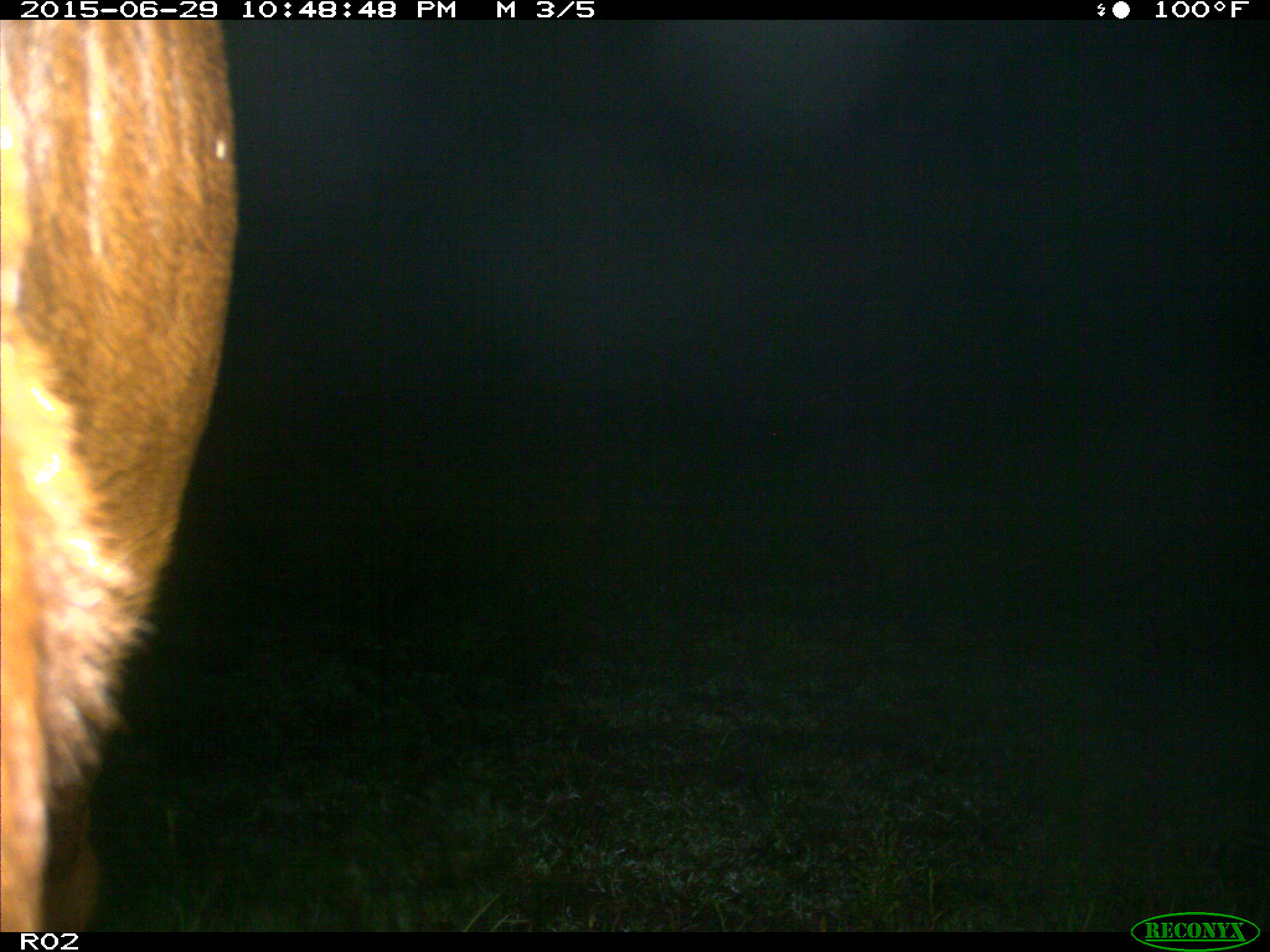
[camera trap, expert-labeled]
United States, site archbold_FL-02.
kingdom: Animalia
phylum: Chordata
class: Mammalia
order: Artiodactyla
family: Bovidae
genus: Bos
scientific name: Bos taurus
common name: domestic cow